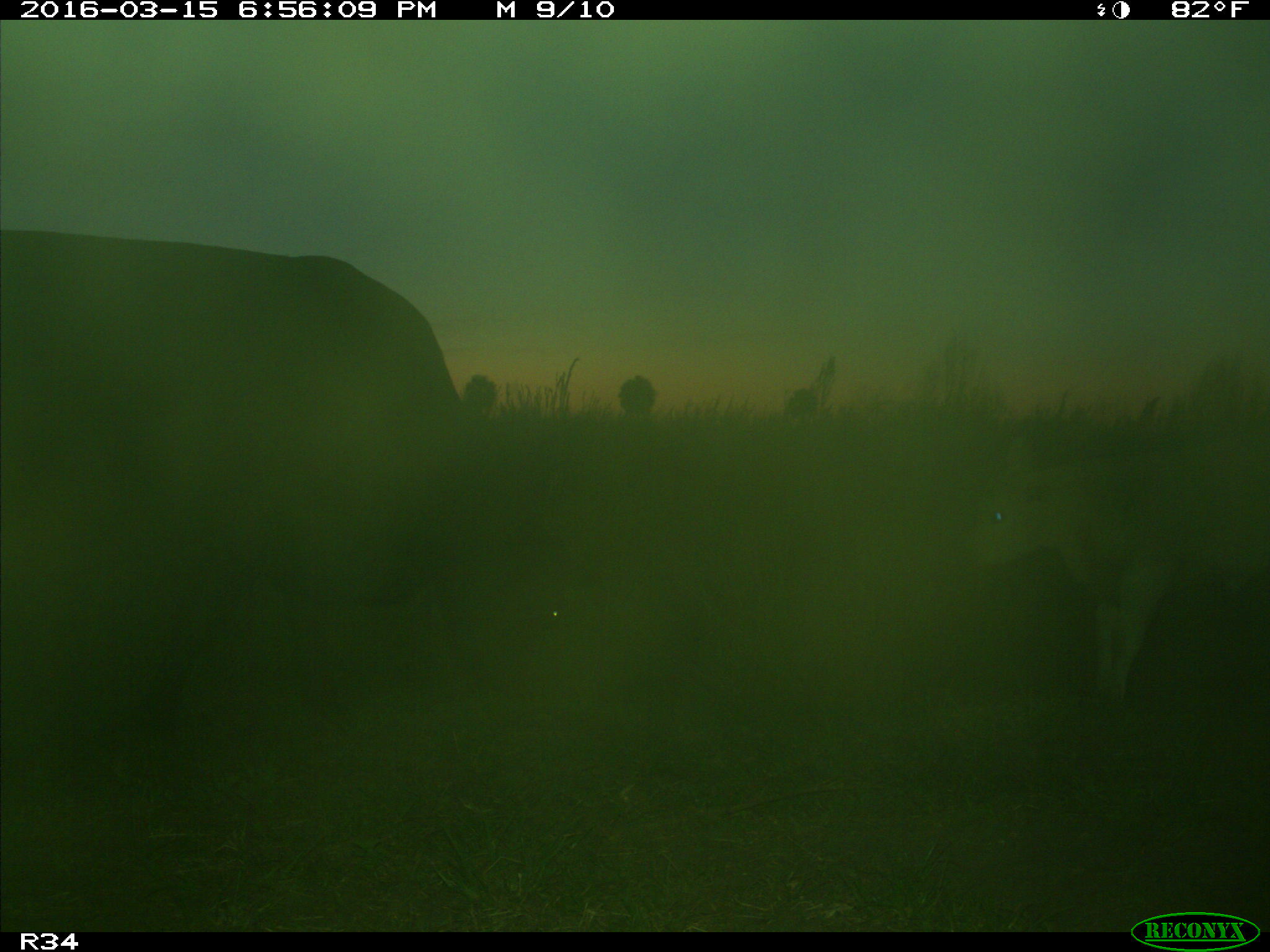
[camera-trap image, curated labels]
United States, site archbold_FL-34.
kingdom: Animalia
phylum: Chordata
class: Mammalia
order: Artiodactyla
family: Bovidae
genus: Bos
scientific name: Bos taurus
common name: domestic cow